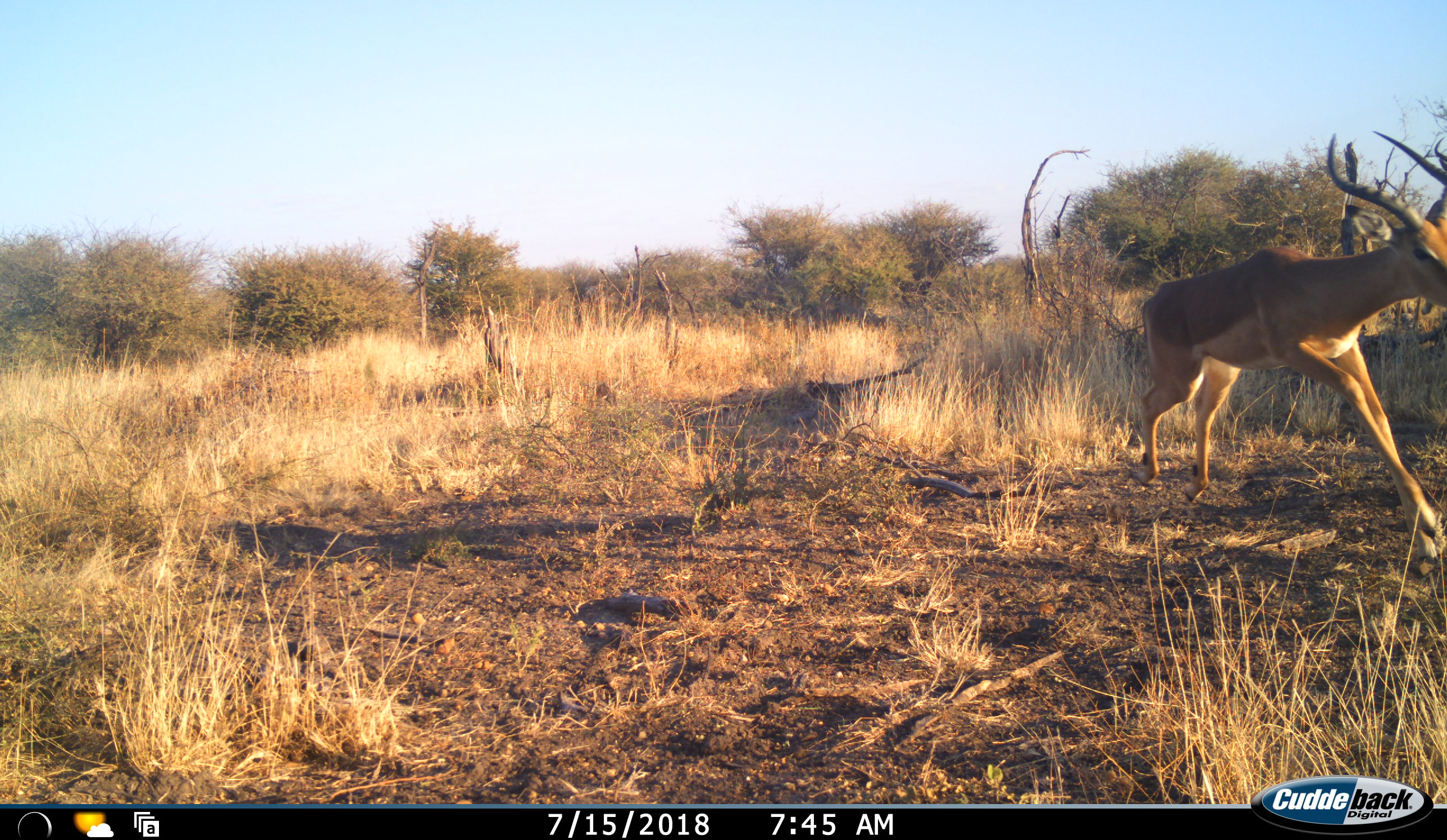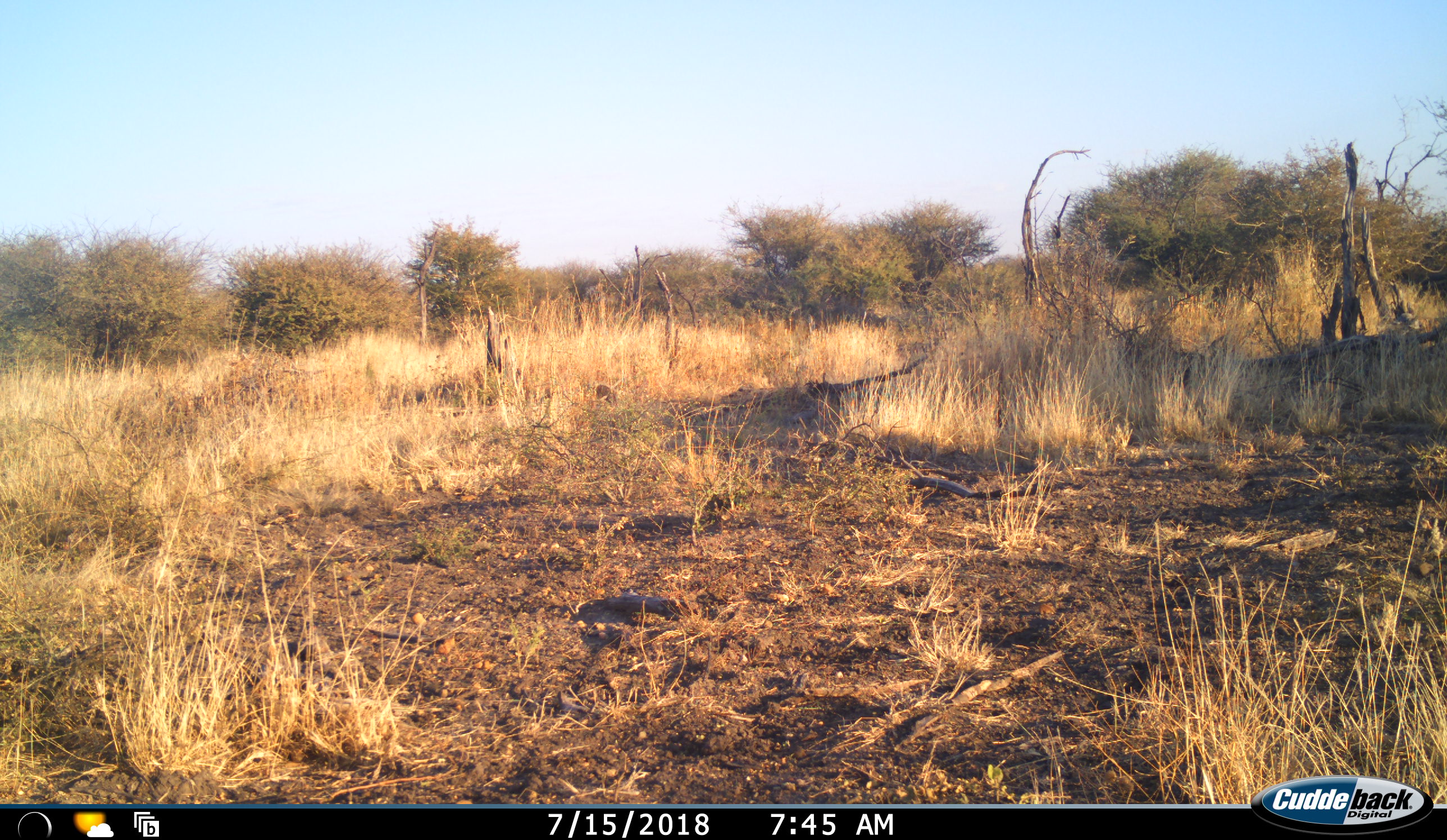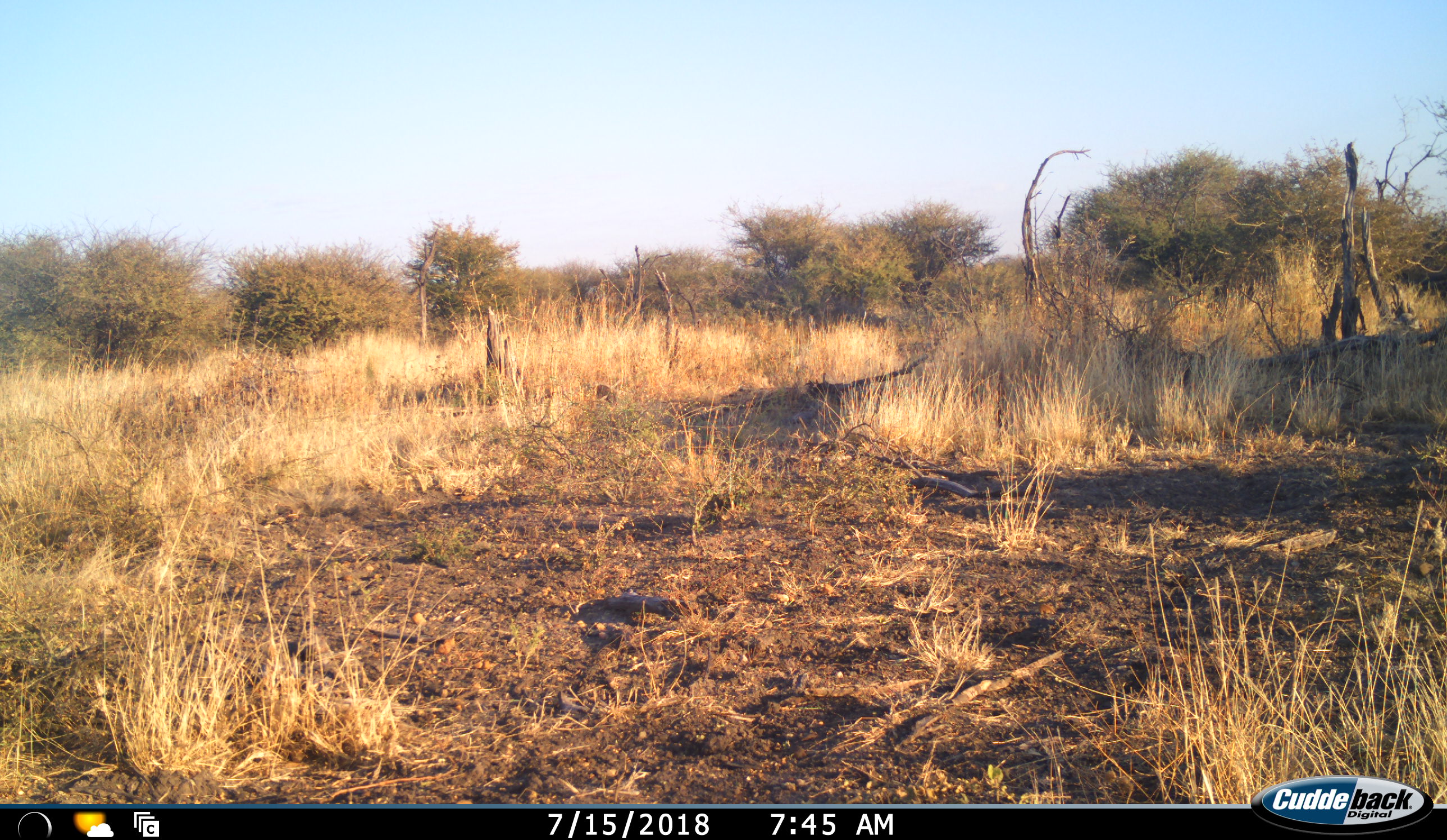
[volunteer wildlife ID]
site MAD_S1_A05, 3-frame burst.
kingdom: Animalia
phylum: Chordata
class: Mammalia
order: Artiodactyla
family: Bovidae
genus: Aepyceros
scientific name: Aepyceros melampus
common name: impala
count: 1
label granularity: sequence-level